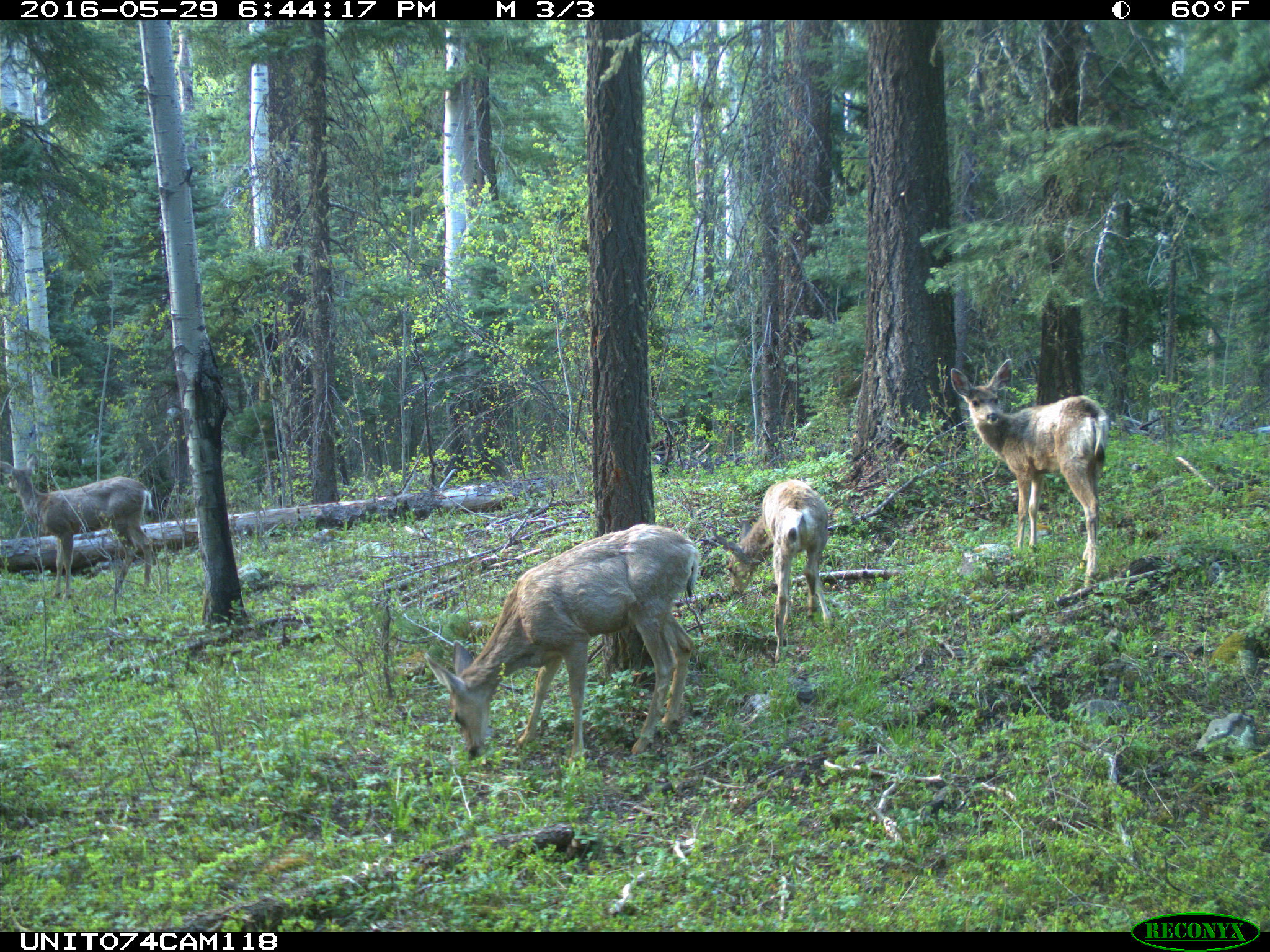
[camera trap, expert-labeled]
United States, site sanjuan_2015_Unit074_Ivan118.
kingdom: Animalia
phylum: Chordata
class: Mammalia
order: Artiodactyla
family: Cervidae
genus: Odocoileus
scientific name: Odocoileus hemionus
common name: mule deer